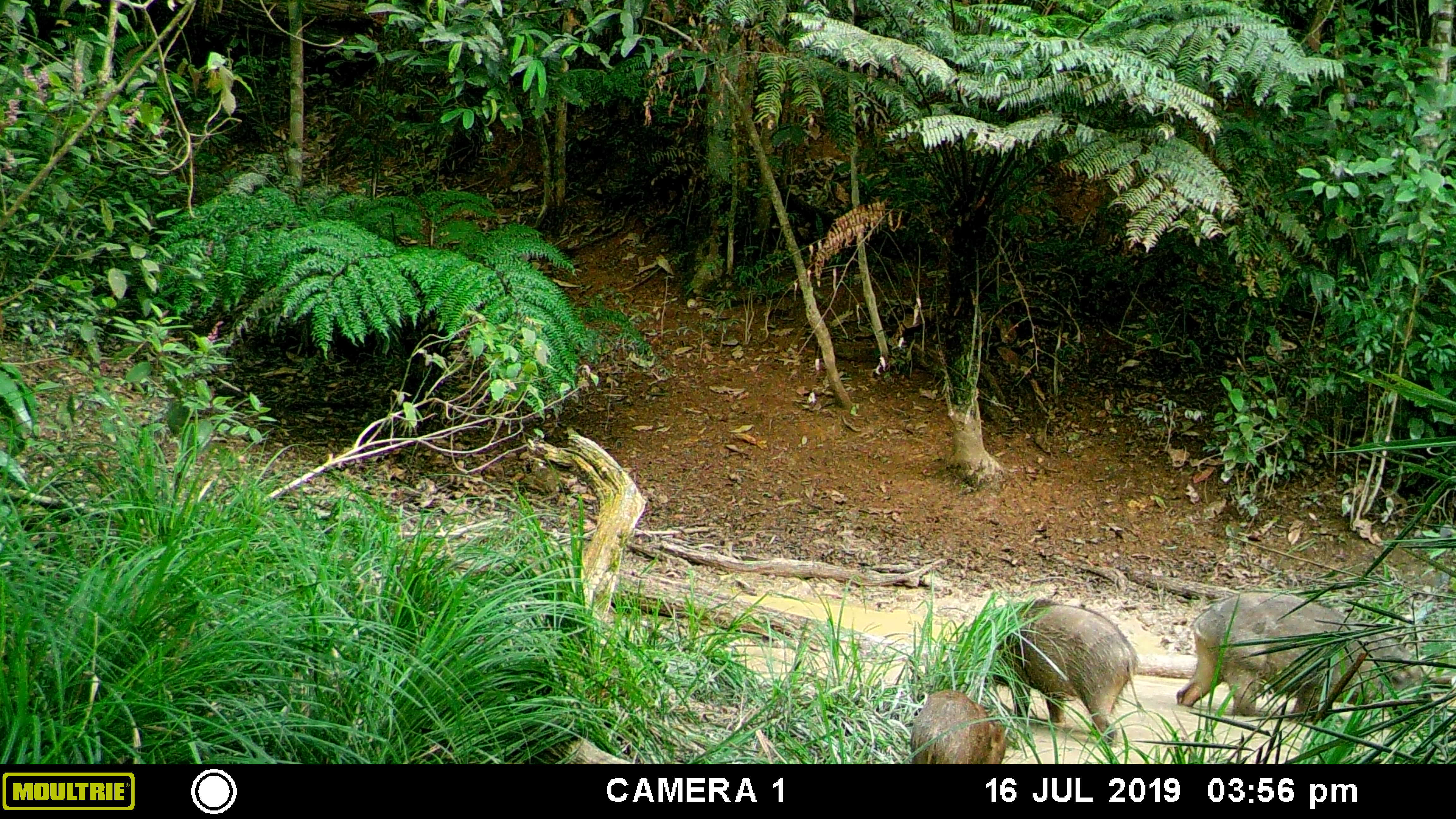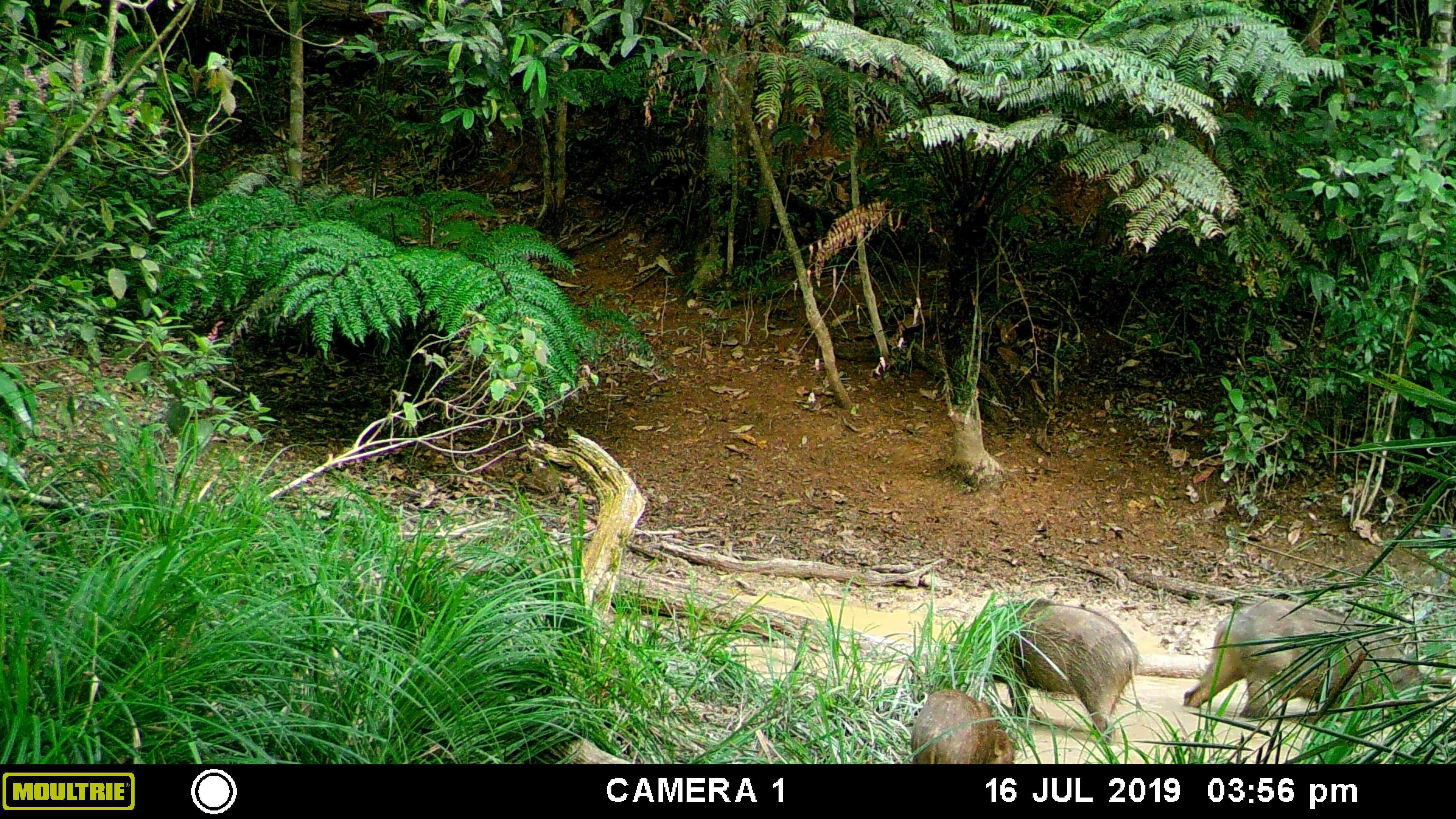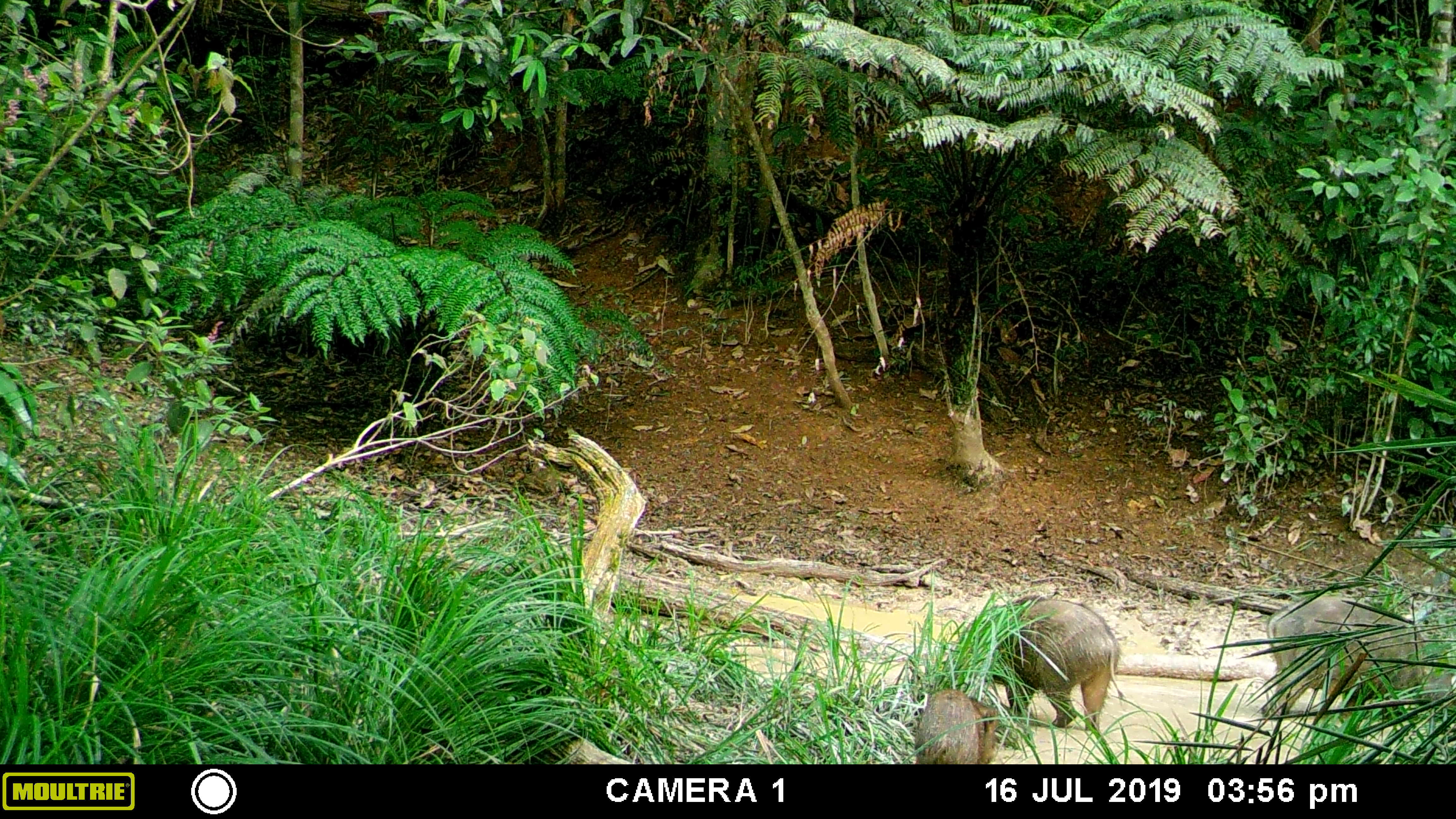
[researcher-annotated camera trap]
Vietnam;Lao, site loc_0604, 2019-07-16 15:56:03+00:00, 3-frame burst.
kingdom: Animalia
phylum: Chordata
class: Mammalia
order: Artiodactyla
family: Suidae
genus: Sus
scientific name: Sus scrofa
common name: eurasian wild pig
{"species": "eurasian wild pig (Sus scrofa)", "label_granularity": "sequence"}